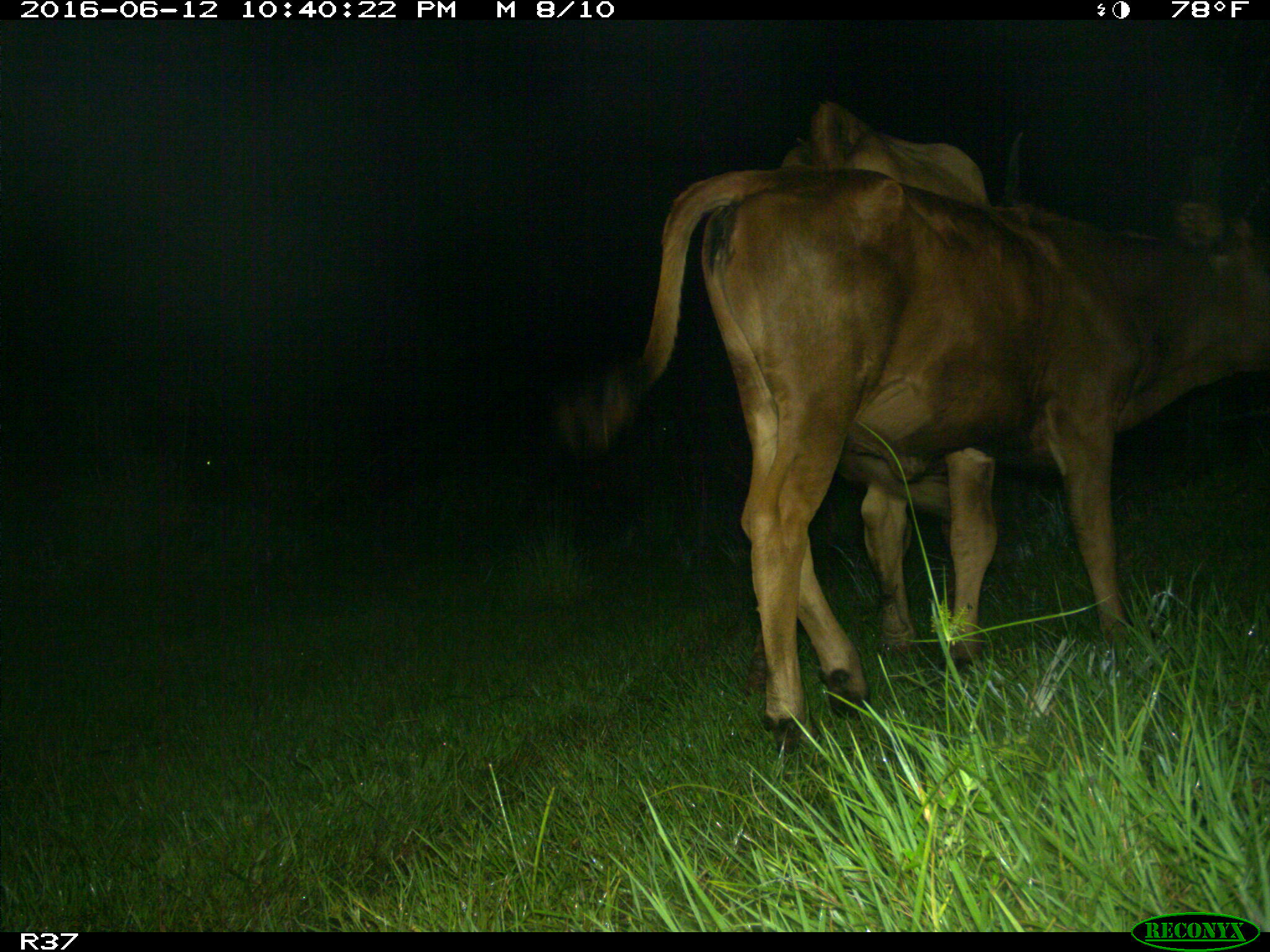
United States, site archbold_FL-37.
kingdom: Animalia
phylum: Chordata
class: Mammalia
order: Artiodactyla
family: Bovidae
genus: Bos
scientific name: Bos taurus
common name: domestic cow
Bos taurus (domestic cow).